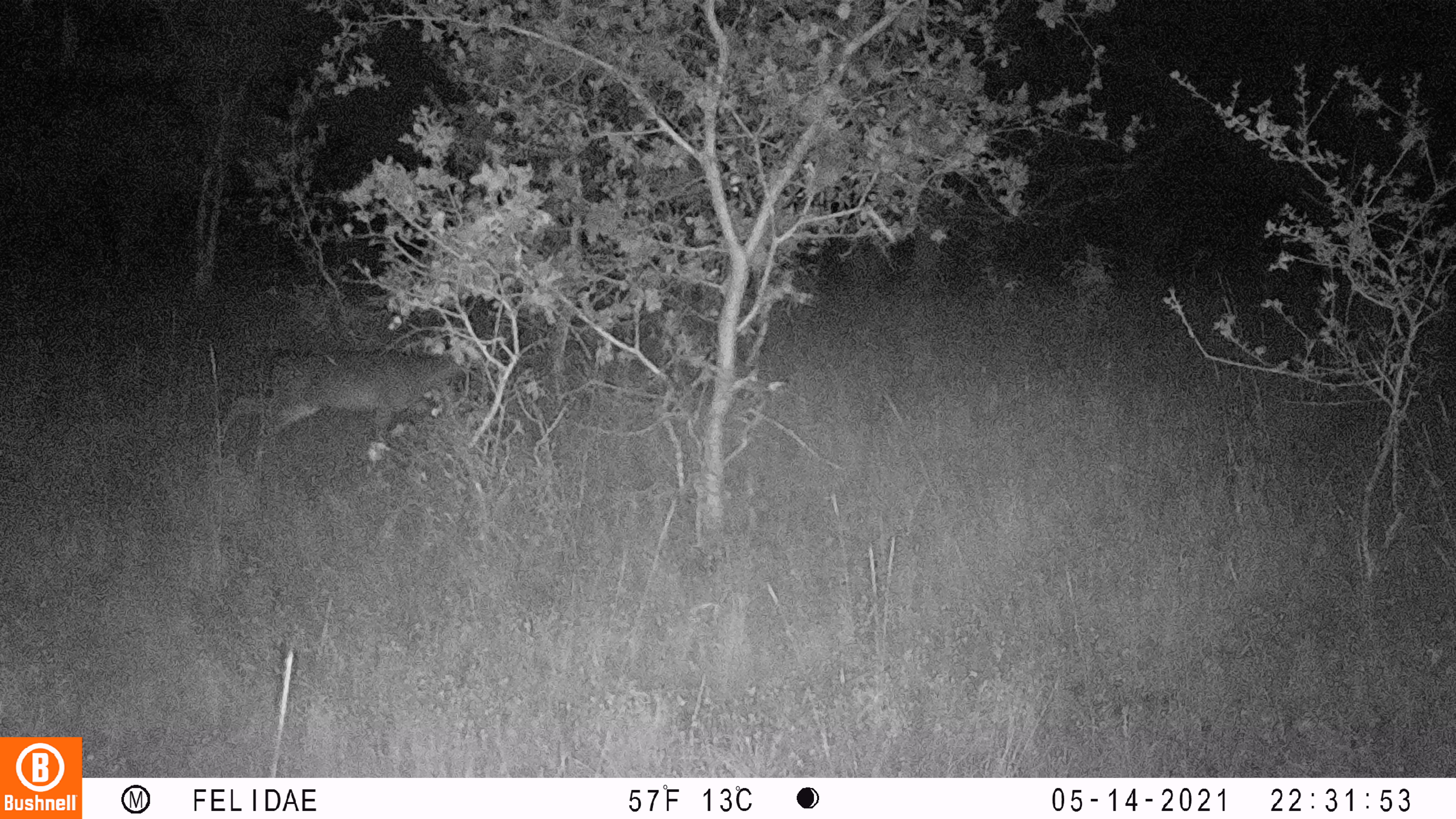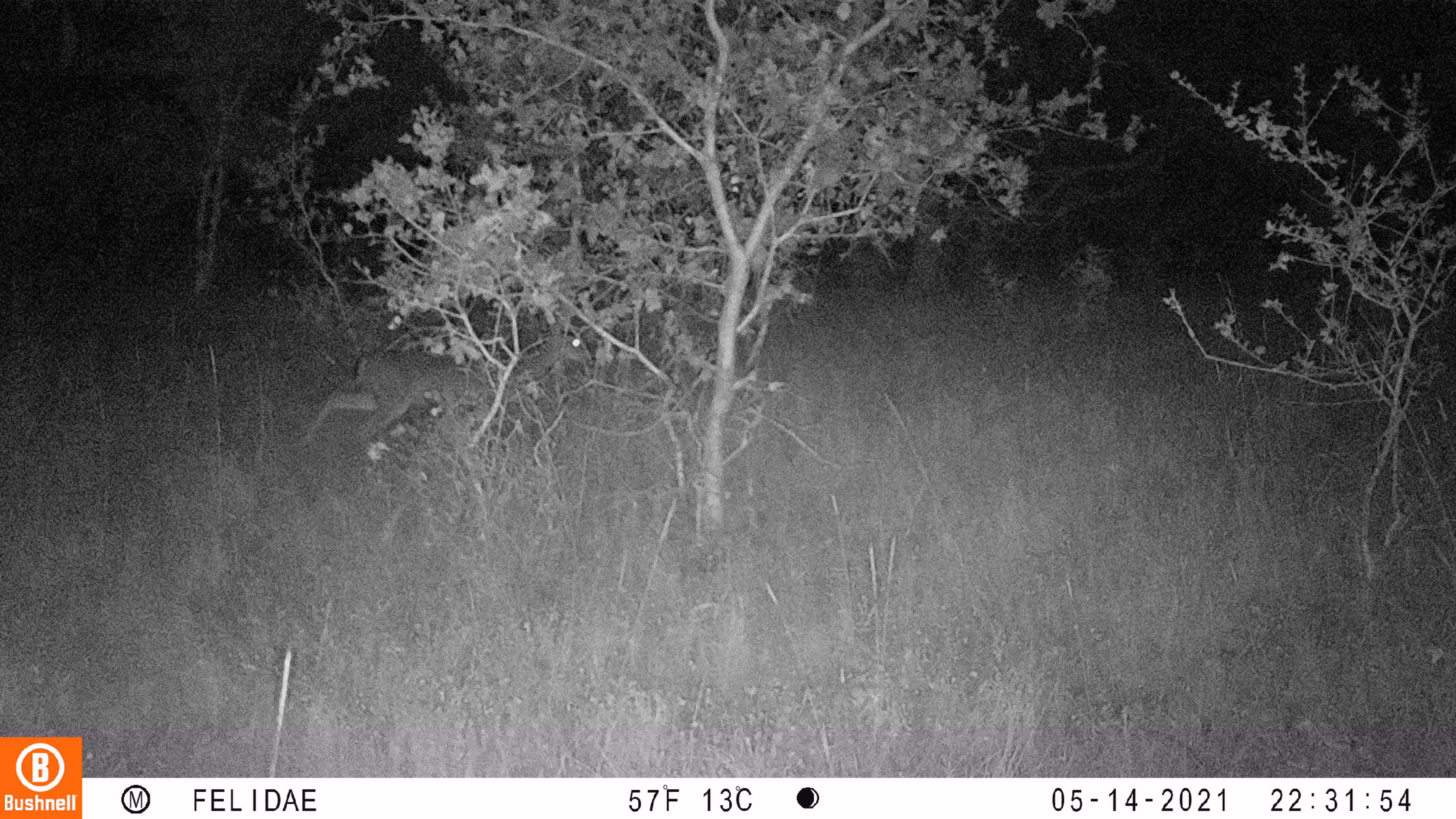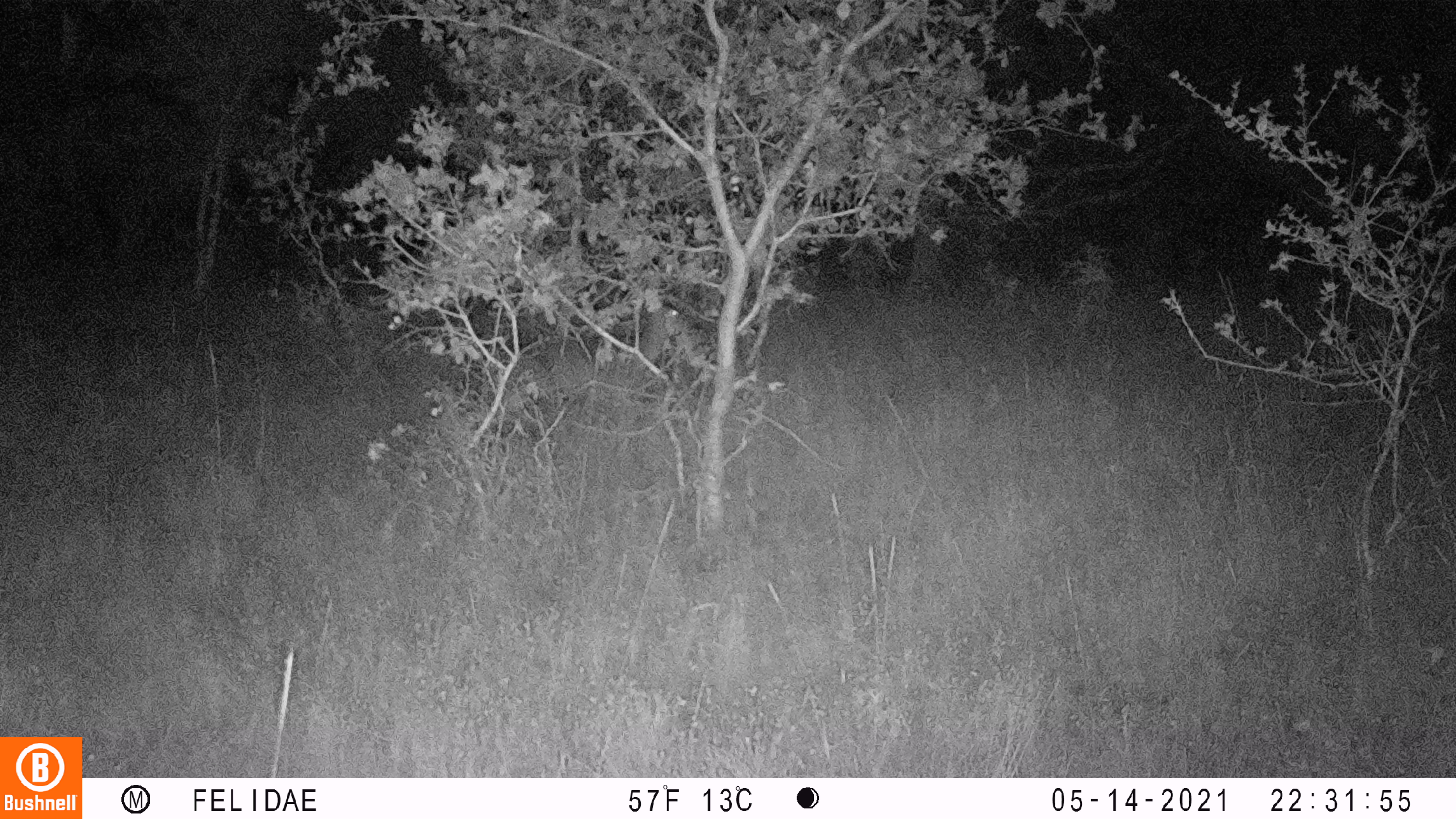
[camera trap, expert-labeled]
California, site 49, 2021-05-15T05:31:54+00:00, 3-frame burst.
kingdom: Animalia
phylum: Chordata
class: Mammalia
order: Artiodactyla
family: Cervidae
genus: Odocoileus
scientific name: Odocoileus hemionus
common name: mule deer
Mule deer (Odocoileus hemionus).